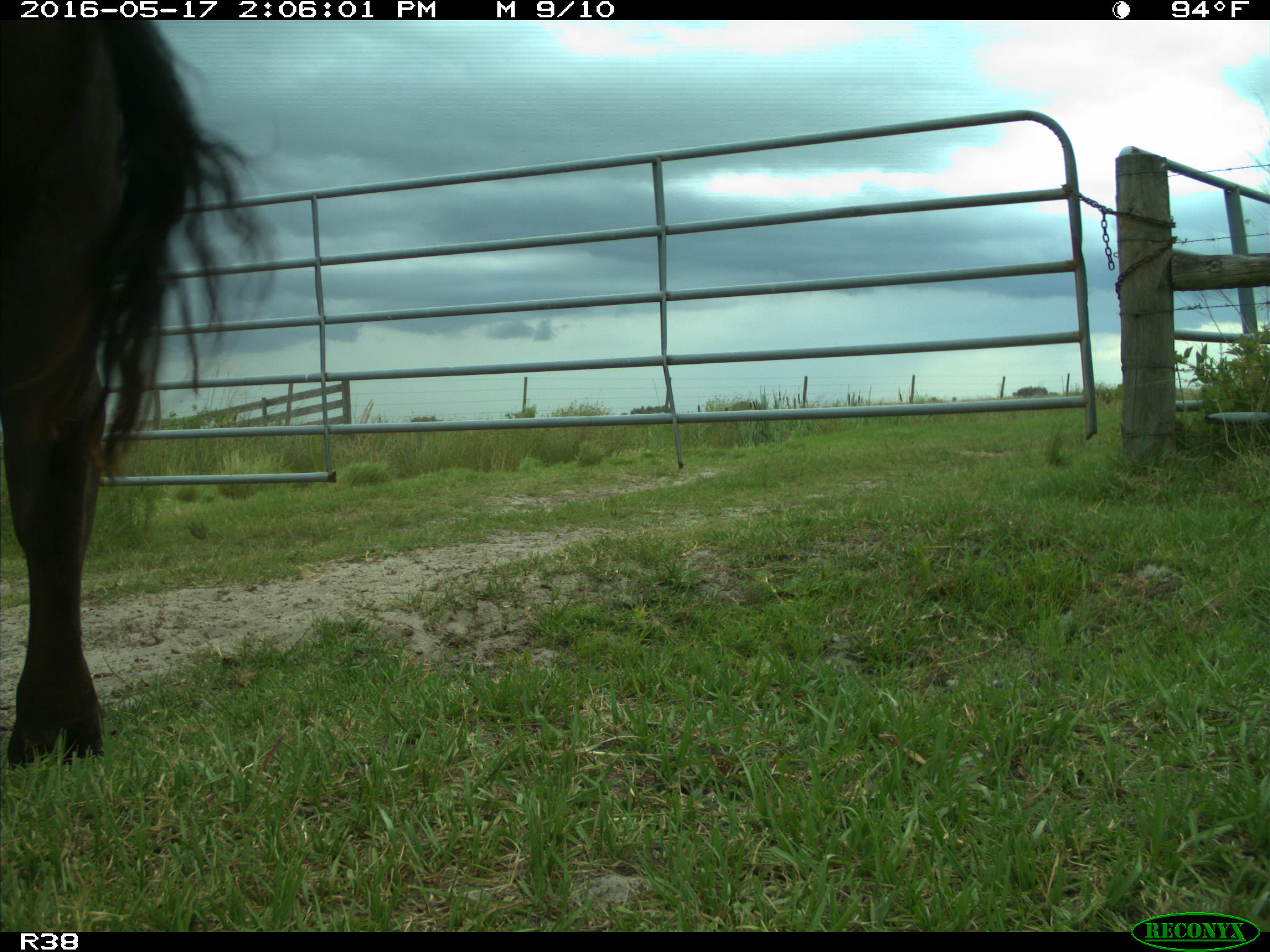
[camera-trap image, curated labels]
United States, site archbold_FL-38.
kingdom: Animalia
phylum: Chordata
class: Mammalia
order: Artiodactyla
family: Bovidae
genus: Bos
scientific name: Bos taurus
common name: domestic cow